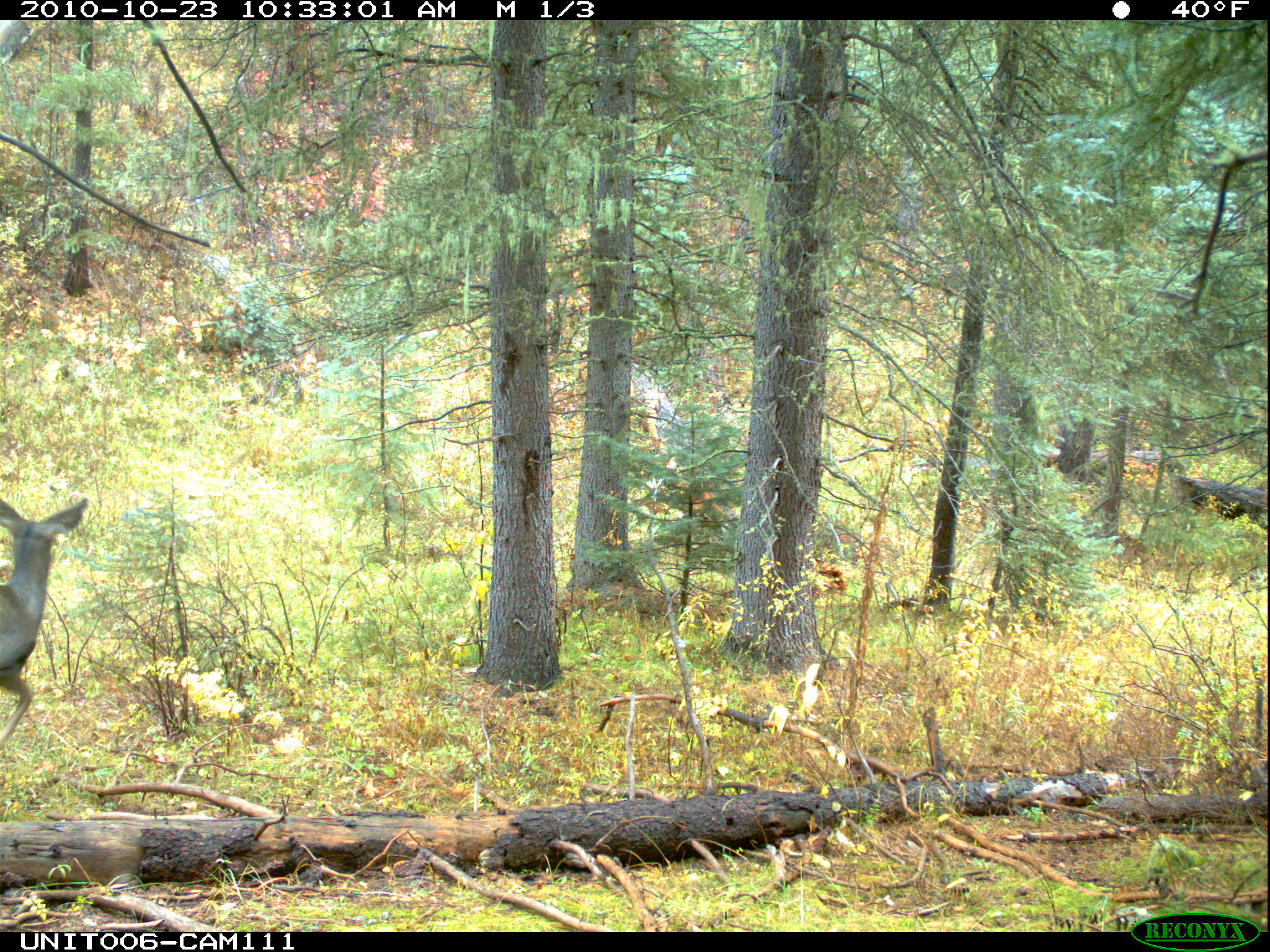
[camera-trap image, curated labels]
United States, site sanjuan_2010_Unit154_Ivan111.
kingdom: Animalia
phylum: Chordata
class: Mammalia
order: Artiodactyla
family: Cervidae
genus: Odocoileus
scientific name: Odocoileus hemionus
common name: mule deer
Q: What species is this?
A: Odocoileus hemionus (mule deer).